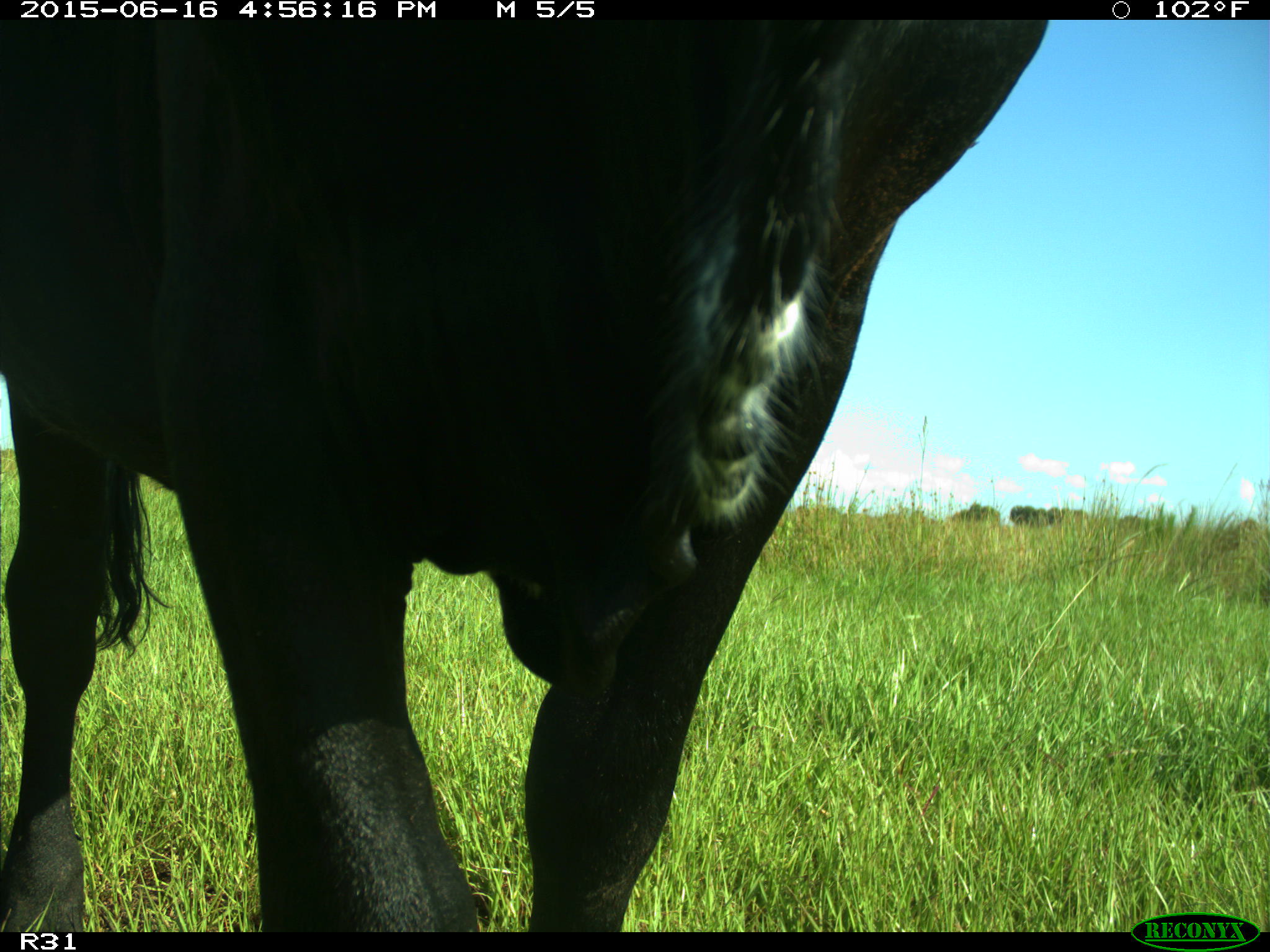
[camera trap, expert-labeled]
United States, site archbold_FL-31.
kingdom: Animalia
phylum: Chordata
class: Mammalia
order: Artiodactyla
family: Bovidae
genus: Bos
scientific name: Bos taurus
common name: domestic cow